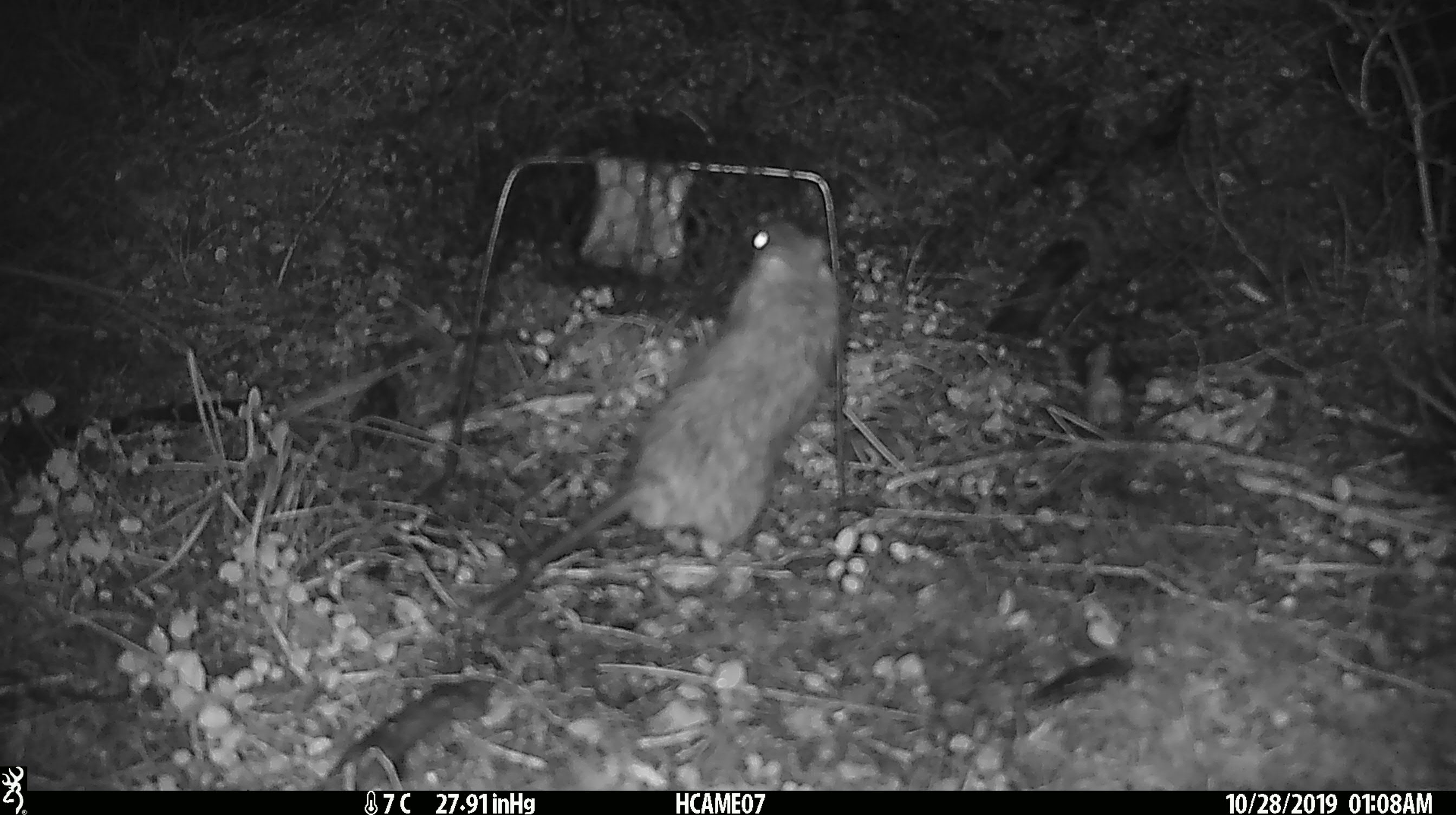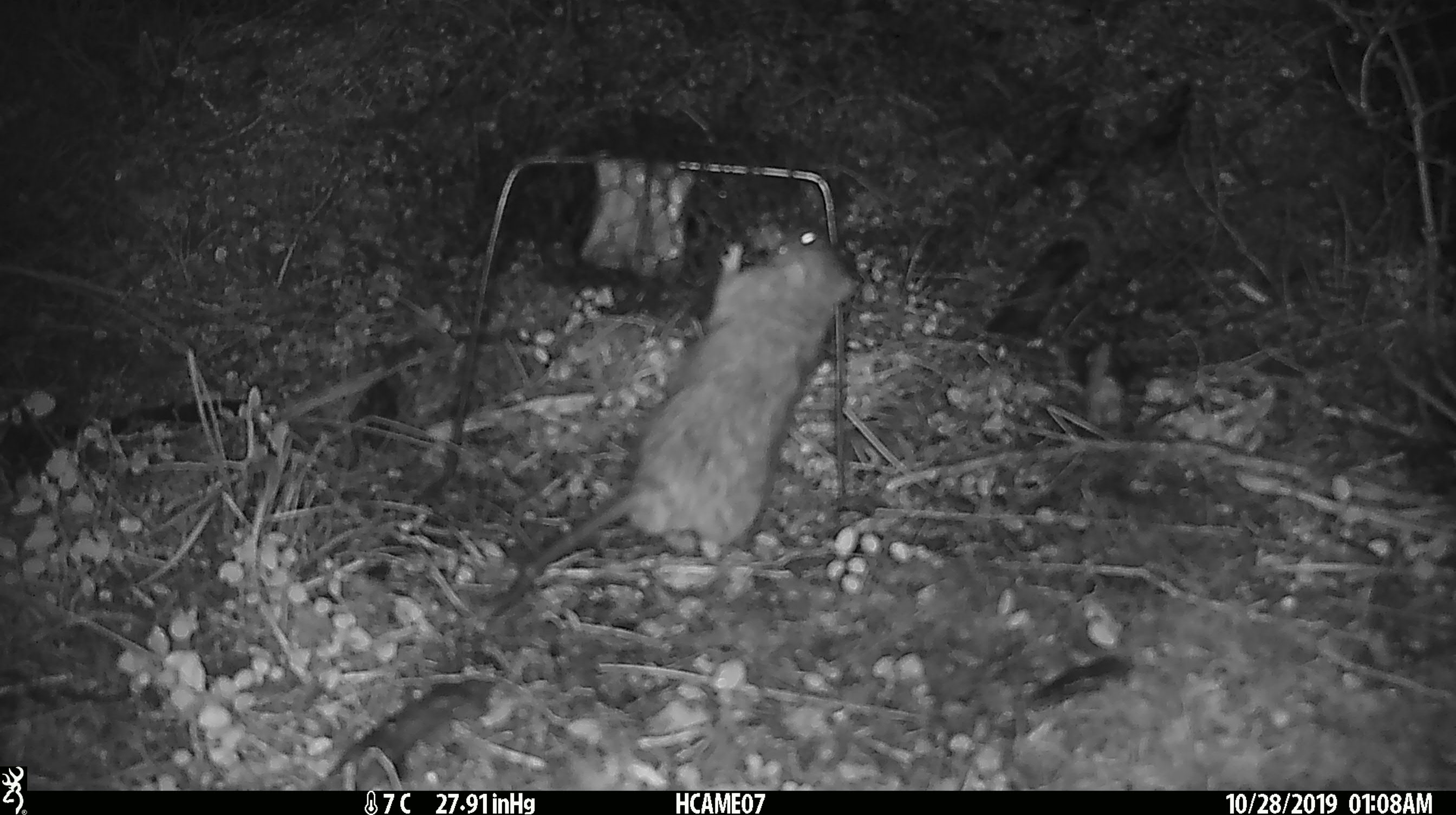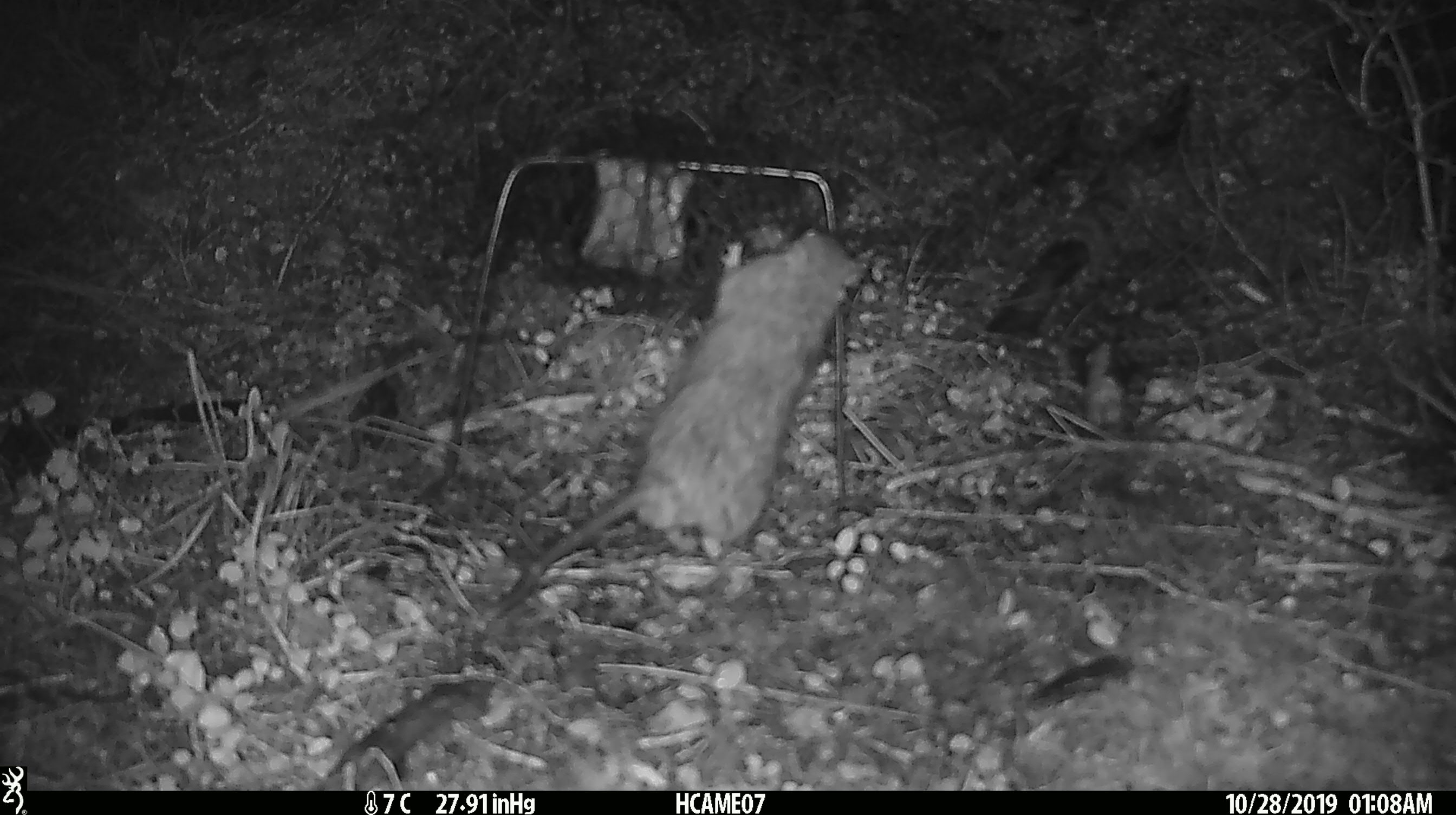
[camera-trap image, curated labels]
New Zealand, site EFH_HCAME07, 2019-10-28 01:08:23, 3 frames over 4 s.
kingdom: Animalia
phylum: Chordata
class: Mammalia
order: Rodentia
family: Muridae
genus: Rattus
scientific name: Rattus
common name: rat